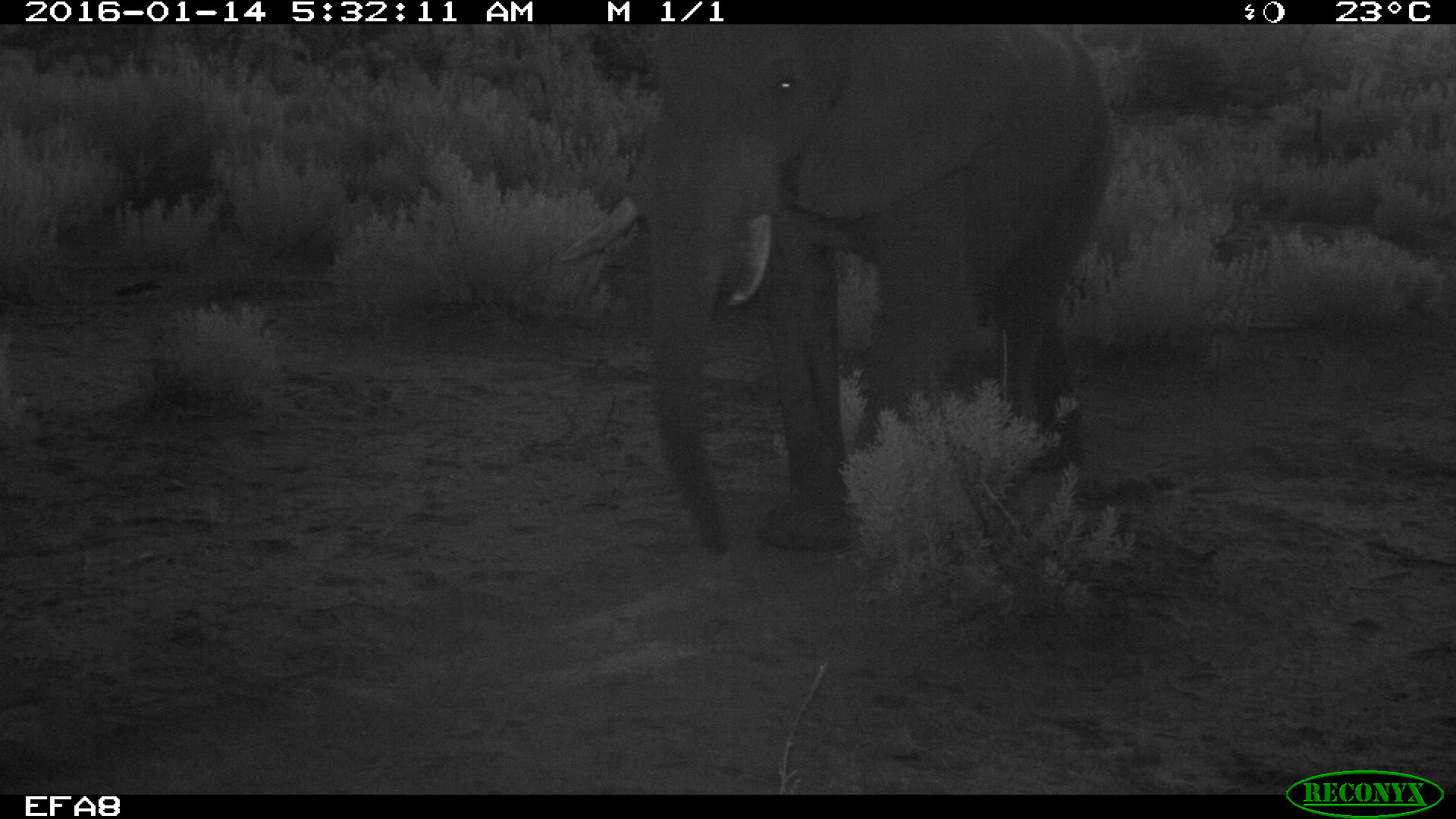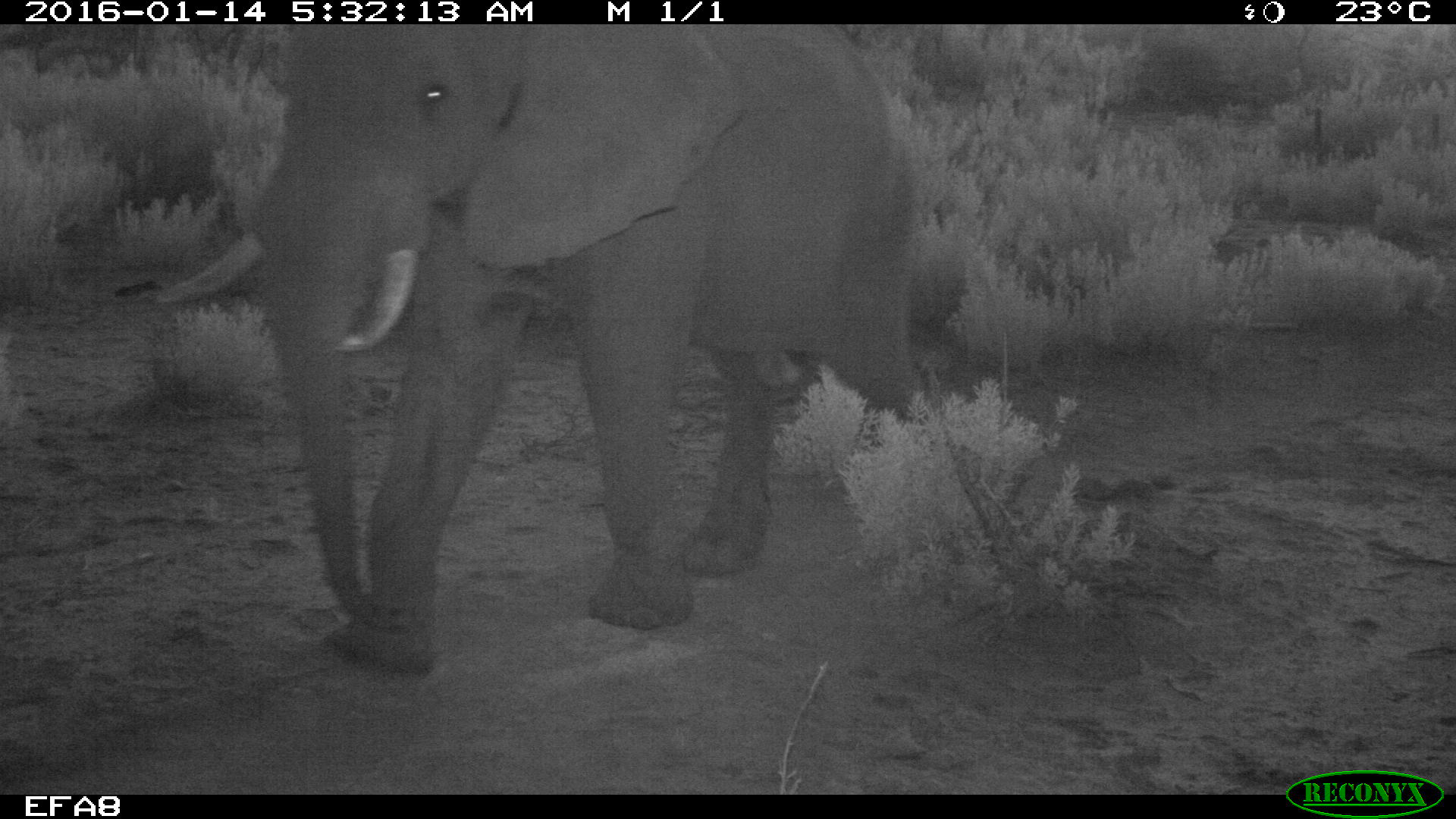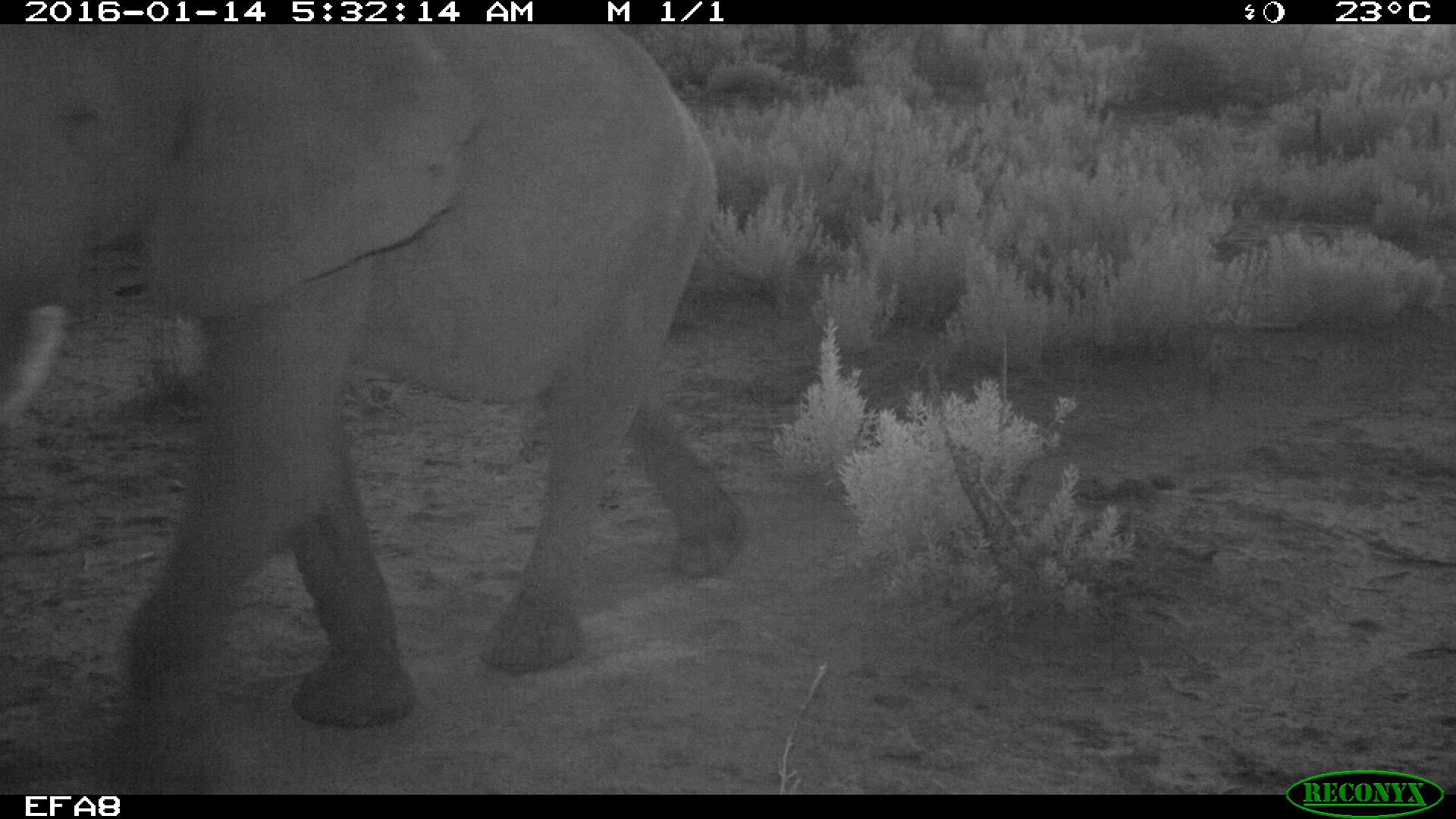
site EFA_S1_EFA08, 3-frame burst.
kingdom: Animalia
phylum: Chordata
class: Mammalia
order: Proboscidea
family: Elephantidae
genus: Loxodonta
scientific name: Loxodonta africana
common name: african bush elephant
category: elephant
Elephant (african bush elephant) (Loxodonta africana), count 1. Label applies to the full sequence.